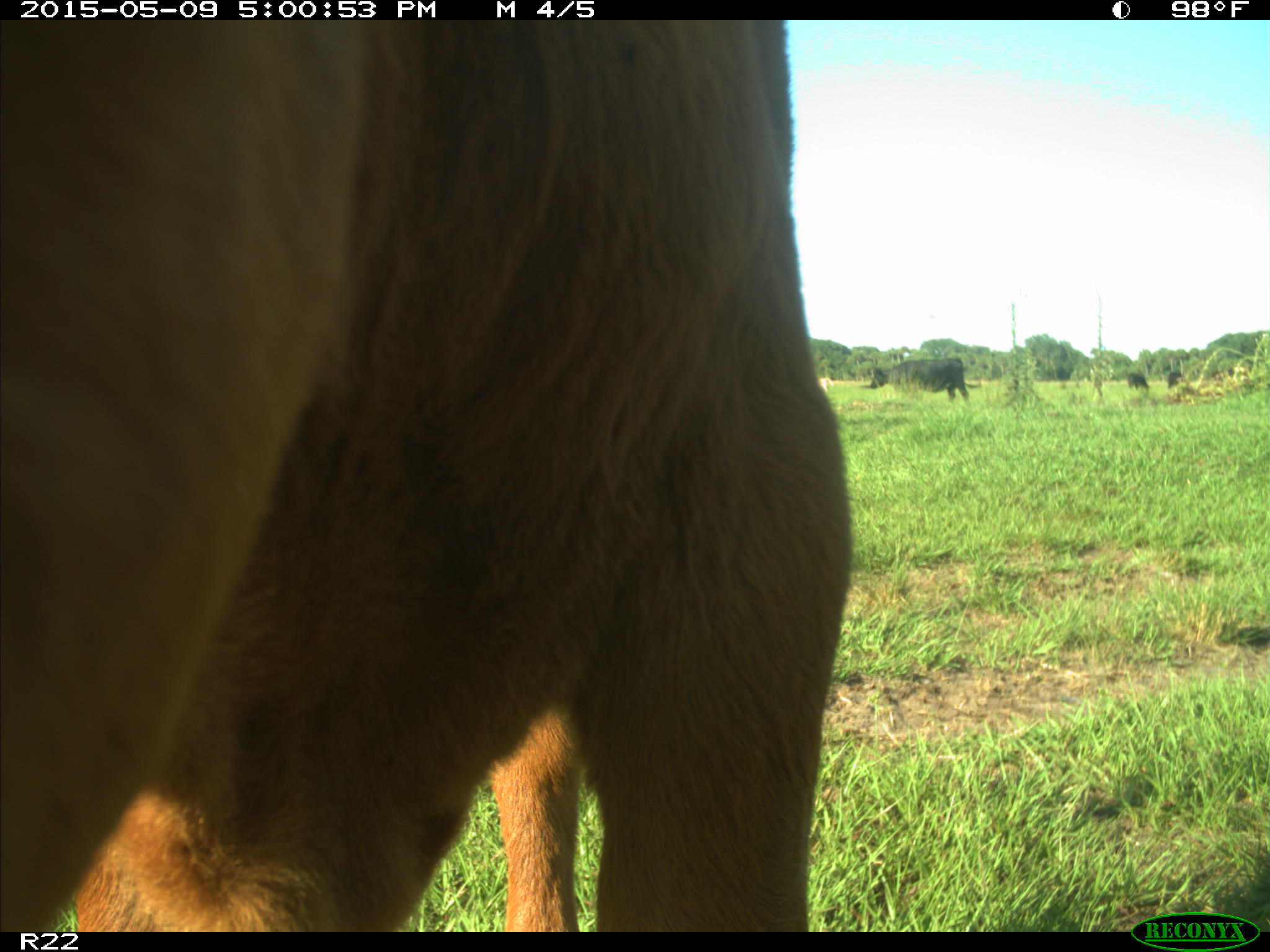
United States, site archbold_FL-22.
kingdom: Animalia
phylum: Chordata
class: Mammalia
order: Artiodactyla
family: Bovidae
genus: Bos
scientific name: Bos taurus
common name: domestic cow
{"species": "Bos taurus (domestic cow)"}